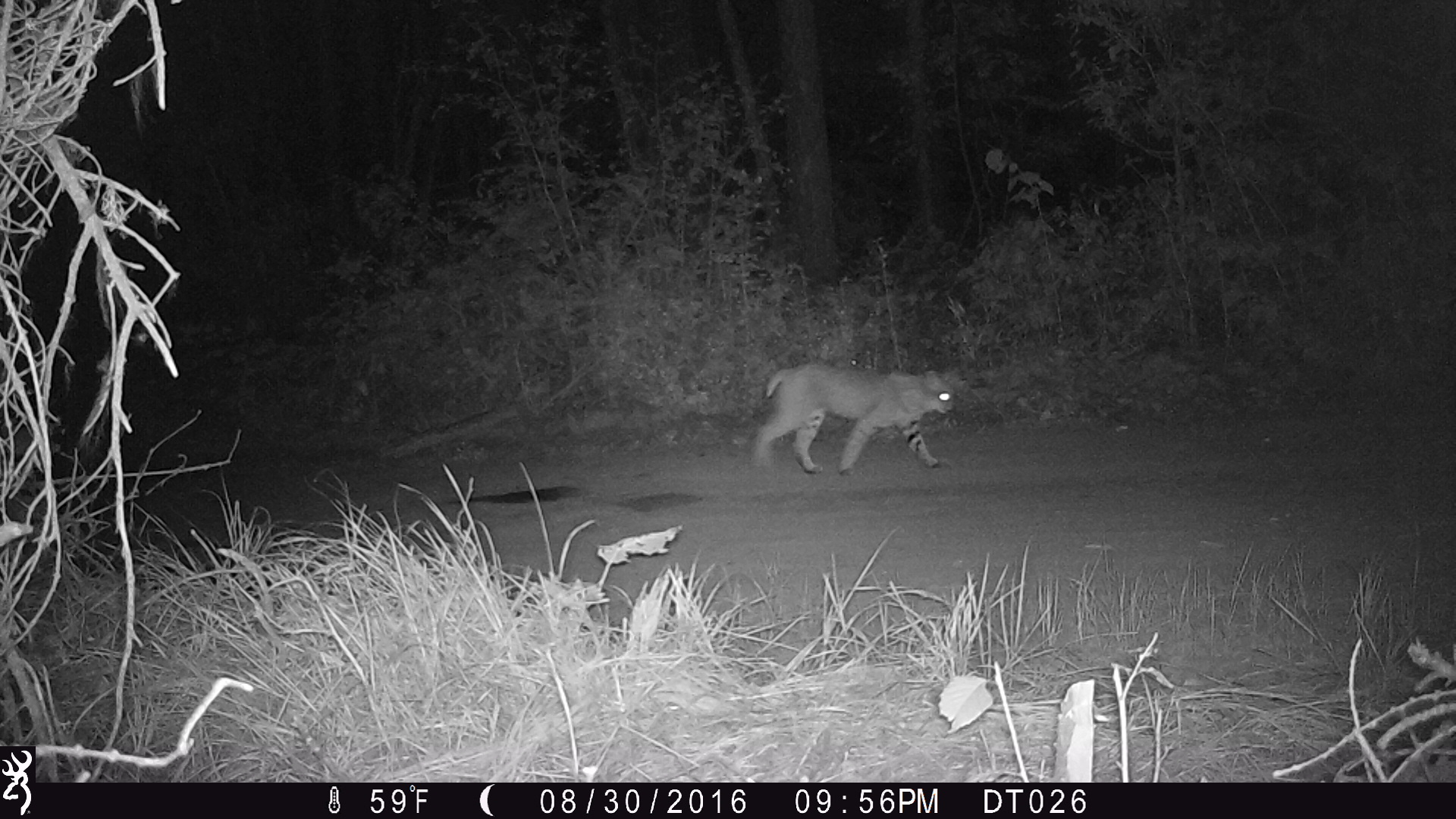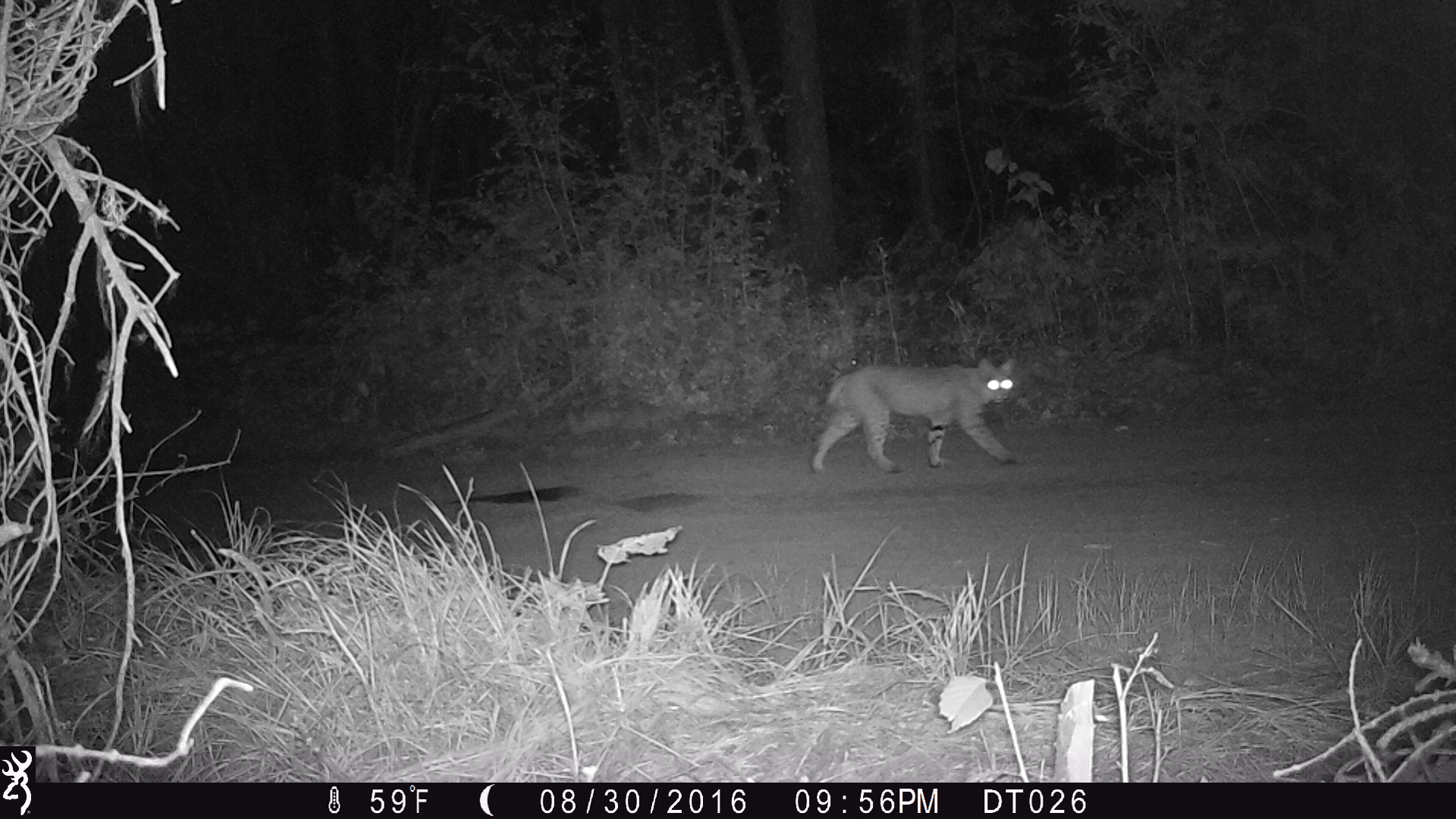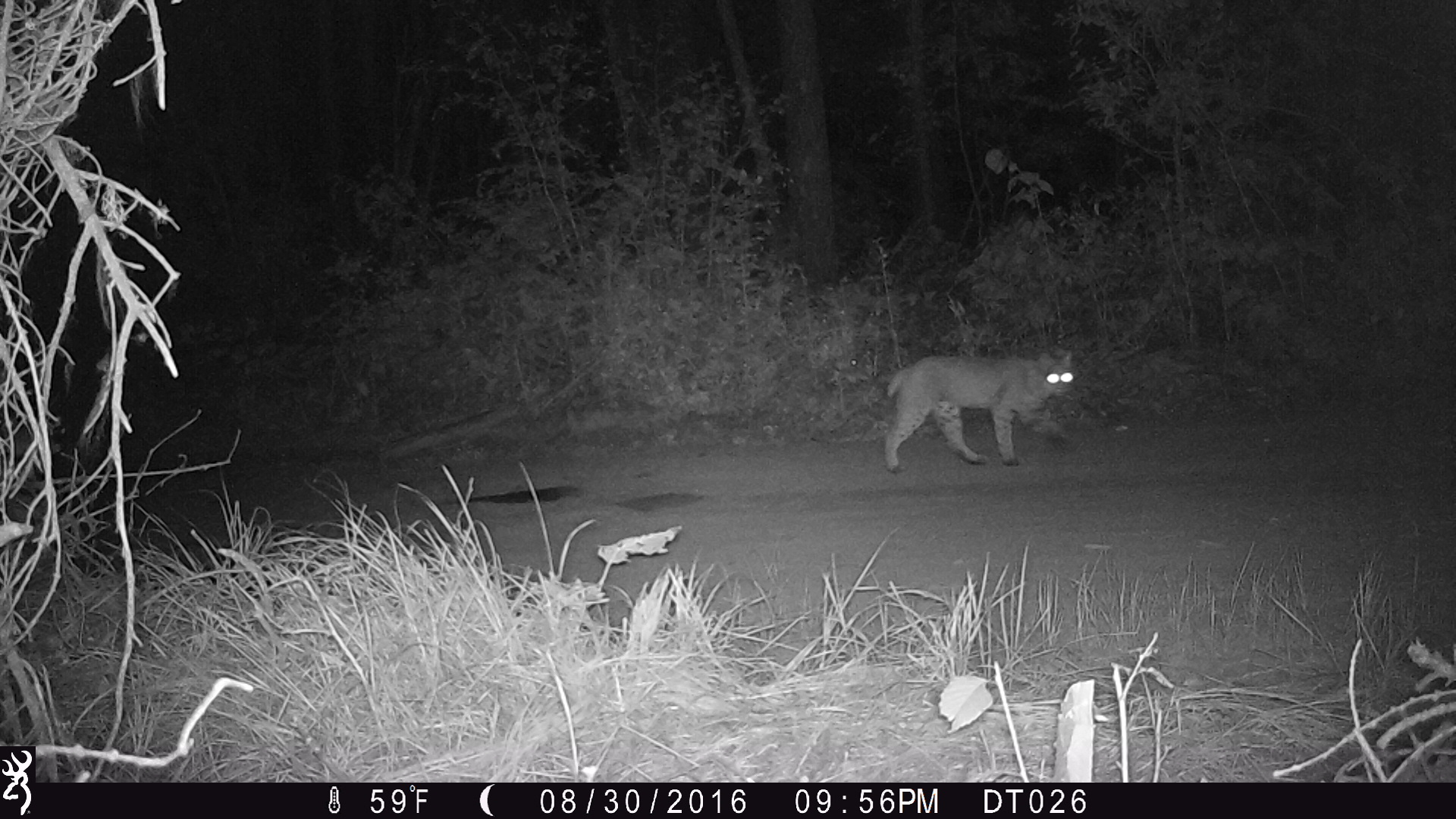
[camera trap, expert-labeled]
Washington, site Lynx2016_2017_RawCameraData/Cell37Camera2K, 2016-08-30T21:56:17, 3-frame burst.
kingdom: Animalia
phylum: Chordata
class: Mammalia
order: Carnivora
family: Felidae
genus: Lynx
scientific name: Lynx rufus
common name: bobcat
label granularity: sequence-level